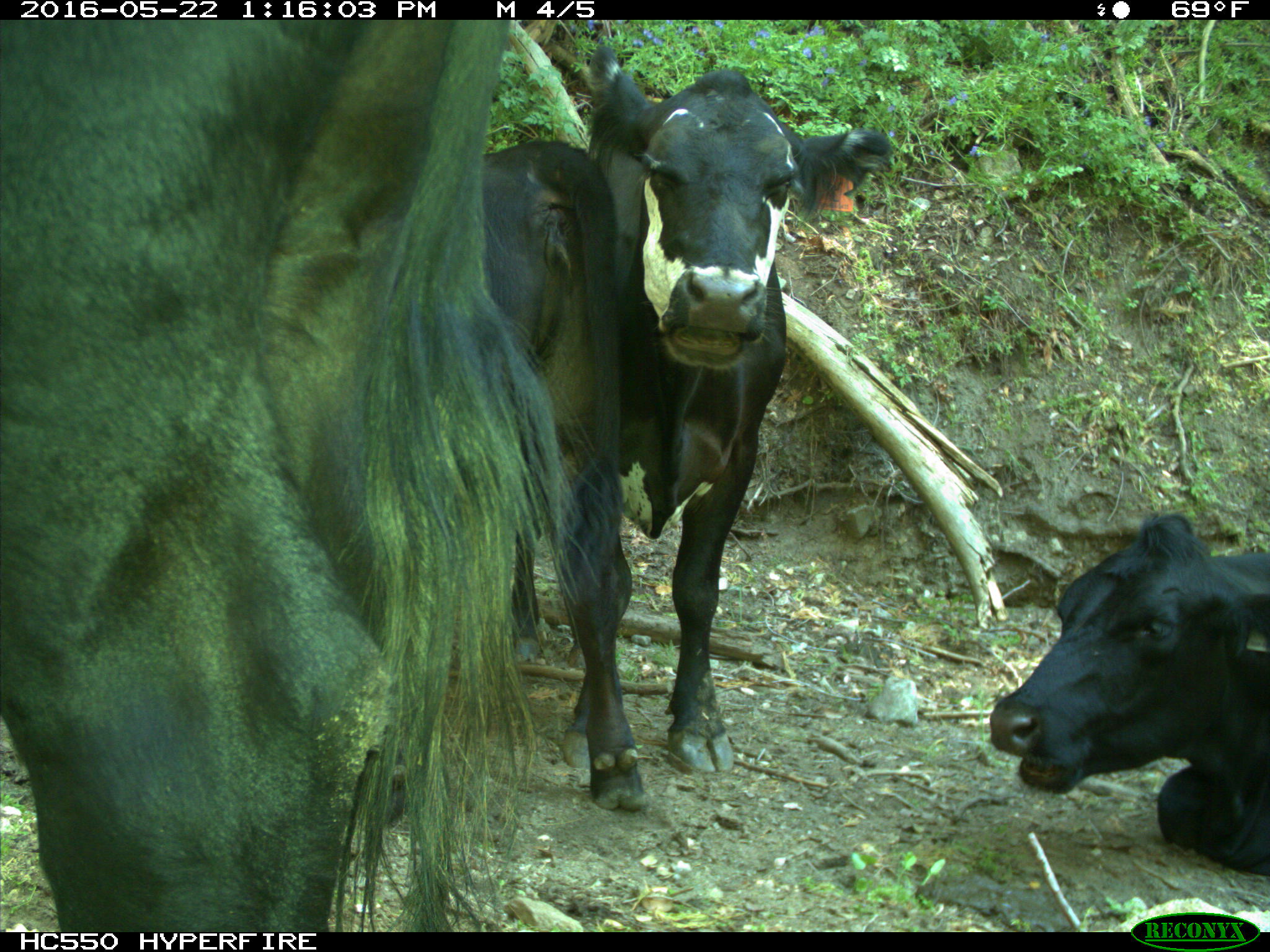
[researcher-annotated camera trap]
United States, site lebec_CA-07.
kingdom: Animalia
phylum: Chordata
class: Mammalia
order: Artiodactyla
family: Bovidae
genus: Bos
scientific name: Bos taurus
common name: domestic cow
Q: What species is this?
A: Bos taurus (domestic cow).